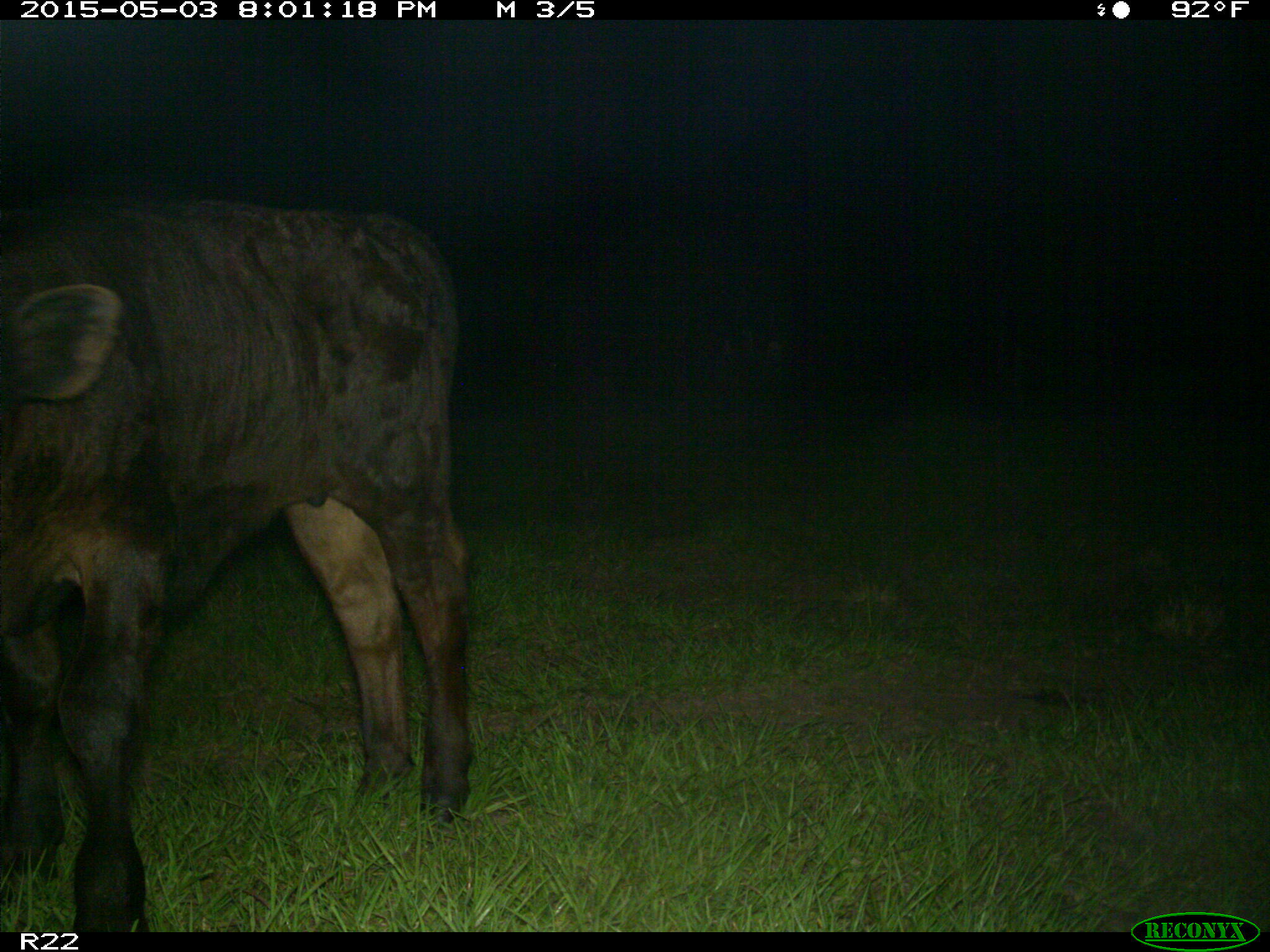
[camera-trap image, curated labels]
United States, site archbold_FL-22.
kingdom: Animalia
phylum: Chordata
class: Mammalia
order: Artiodactyla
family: Bovidae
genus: Bos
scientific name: Bos taurus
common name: domestic cow